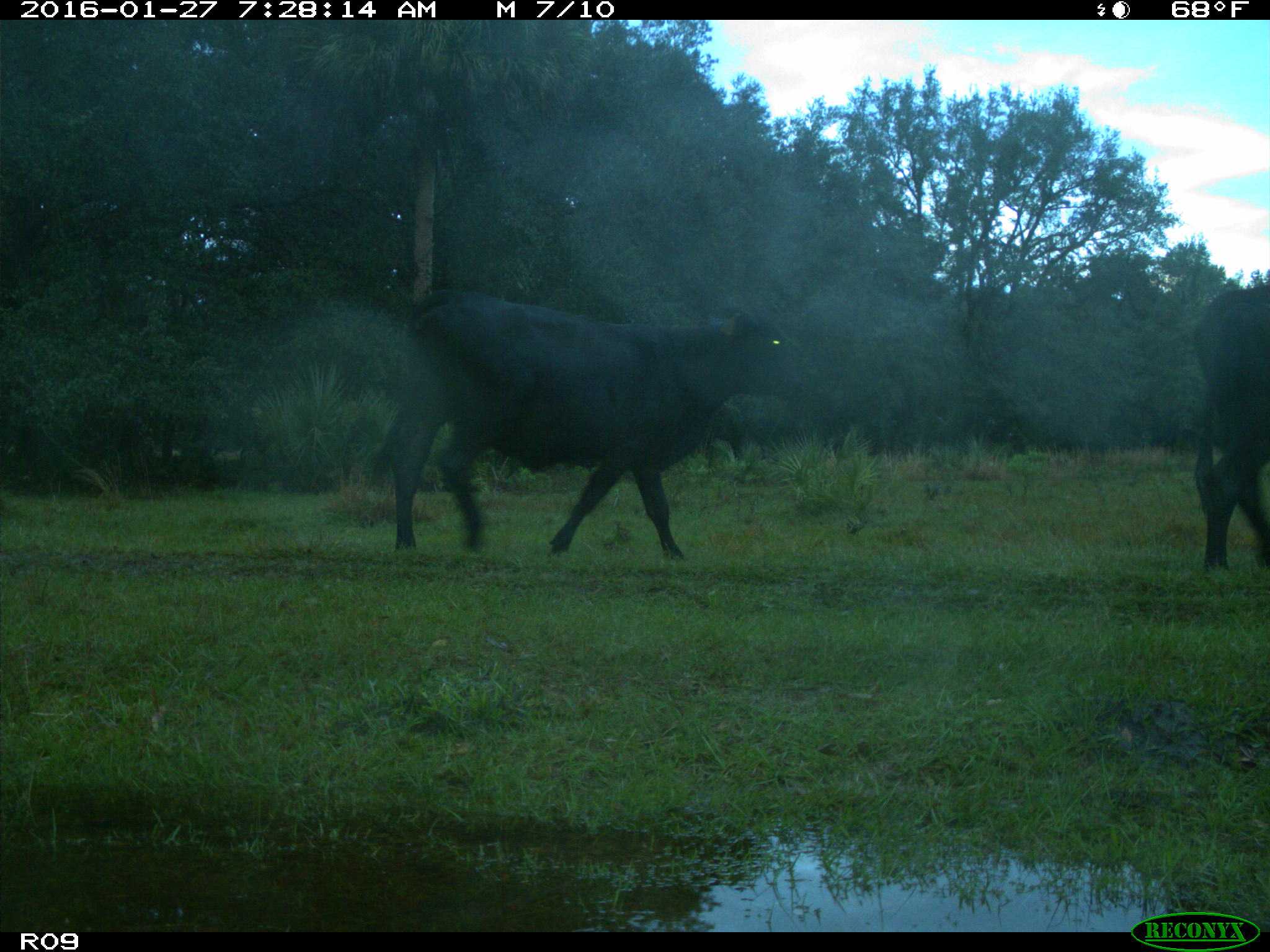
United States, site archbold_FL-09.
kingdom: Animalia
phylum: Chordata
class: Mammalia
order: Artiodactyla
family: Bovidae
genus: Bos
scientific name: Bos taurus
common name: domestic cow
Bos taurus (domestic cow).